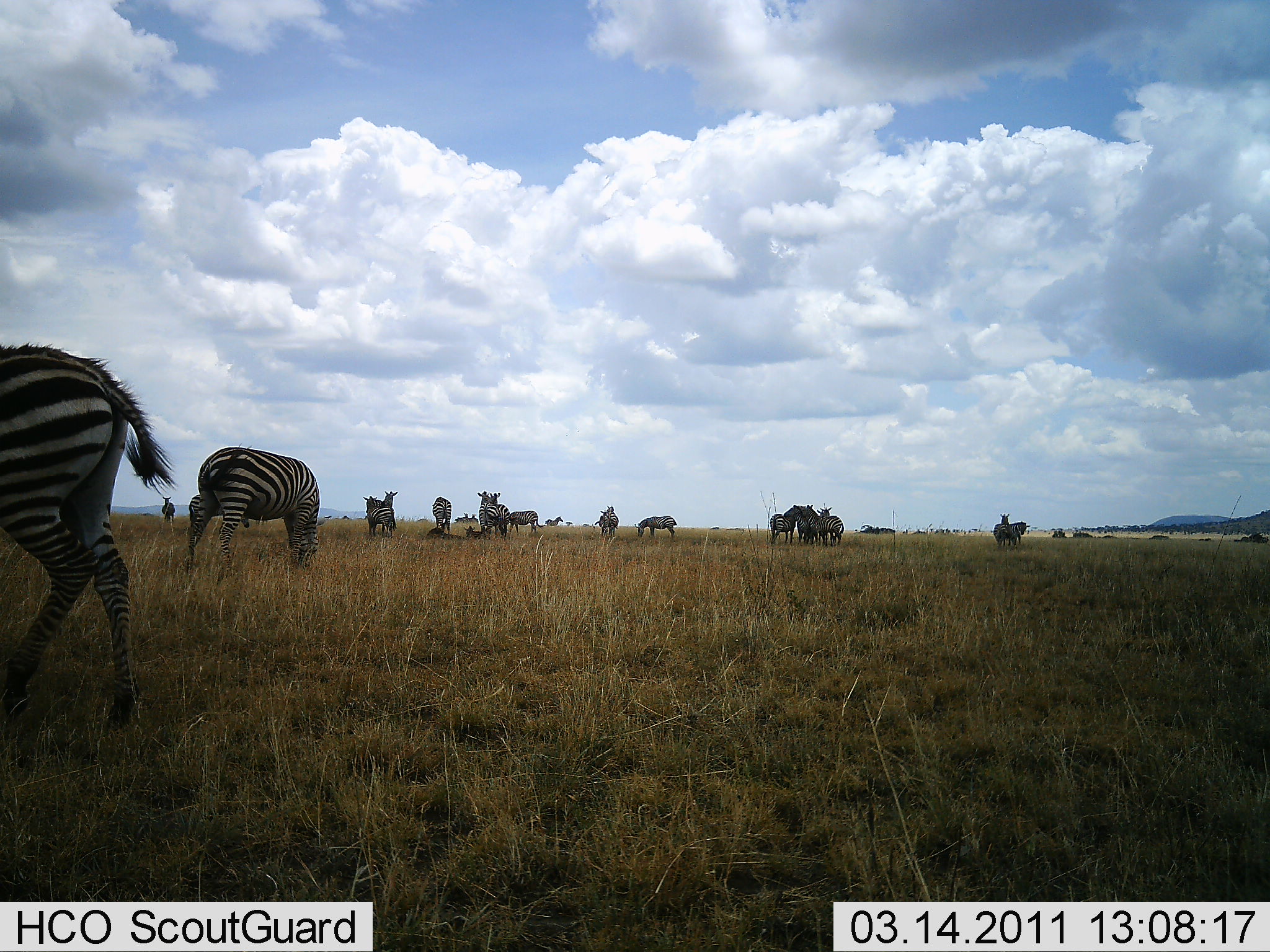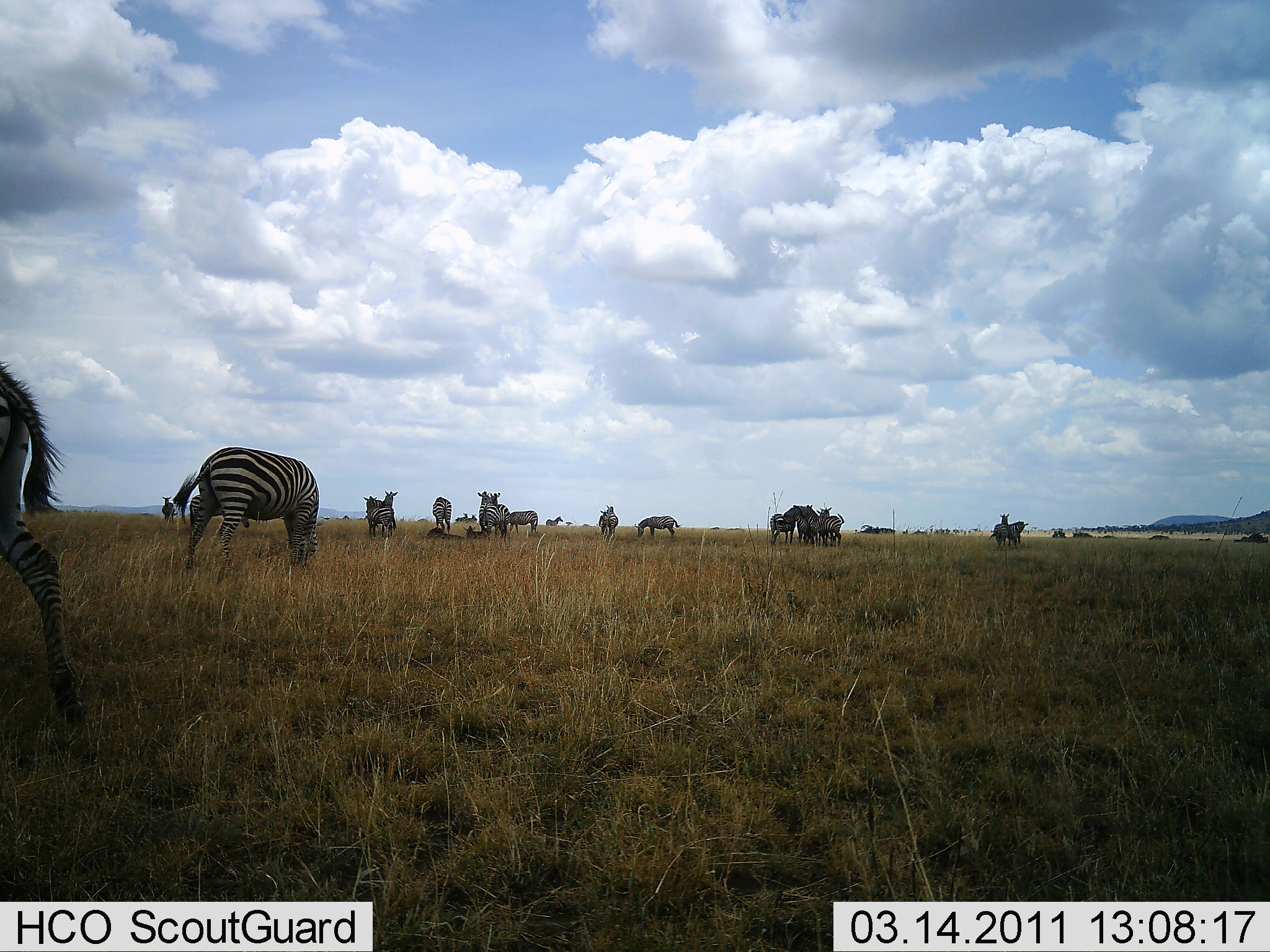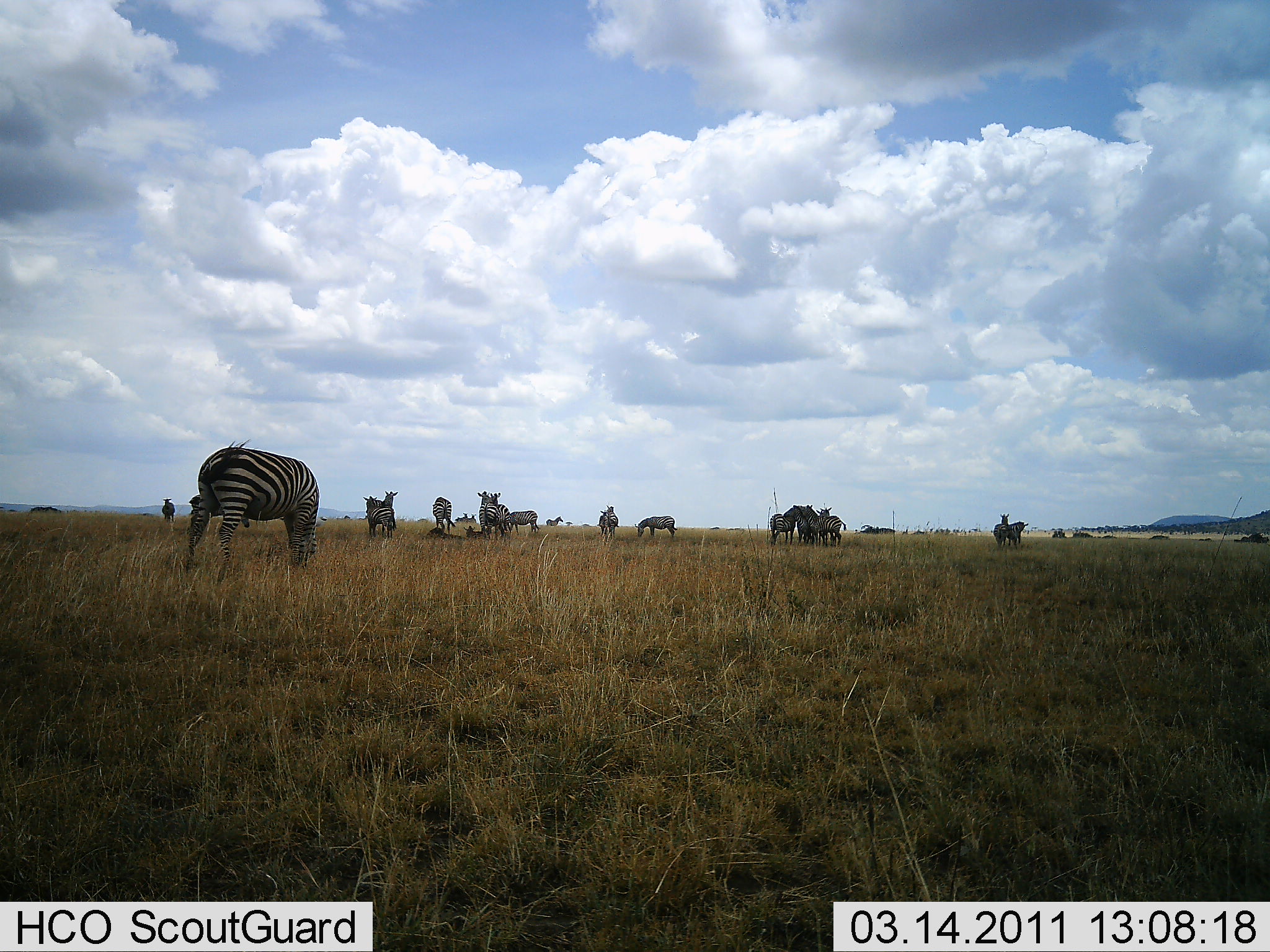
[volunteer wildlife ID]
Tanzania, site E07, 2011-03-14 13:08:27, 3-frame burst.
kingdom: Animalia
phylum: Chordata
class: Mammalia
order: Perissodactyla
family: Equidae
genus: Equus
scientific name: Equus quagga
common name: plains zebra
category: zebra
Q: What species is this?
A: Zebra (plains zebra) (Equus quagga).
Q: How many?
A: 11-50.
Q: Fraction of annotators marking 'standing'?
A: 58%.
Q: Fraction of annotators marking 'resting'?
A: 25%.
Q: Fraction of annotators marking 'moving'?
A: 58%.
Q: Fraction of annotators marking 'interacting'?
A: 17%.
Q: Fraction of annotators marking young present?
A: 0%.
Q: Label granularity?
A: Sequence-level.